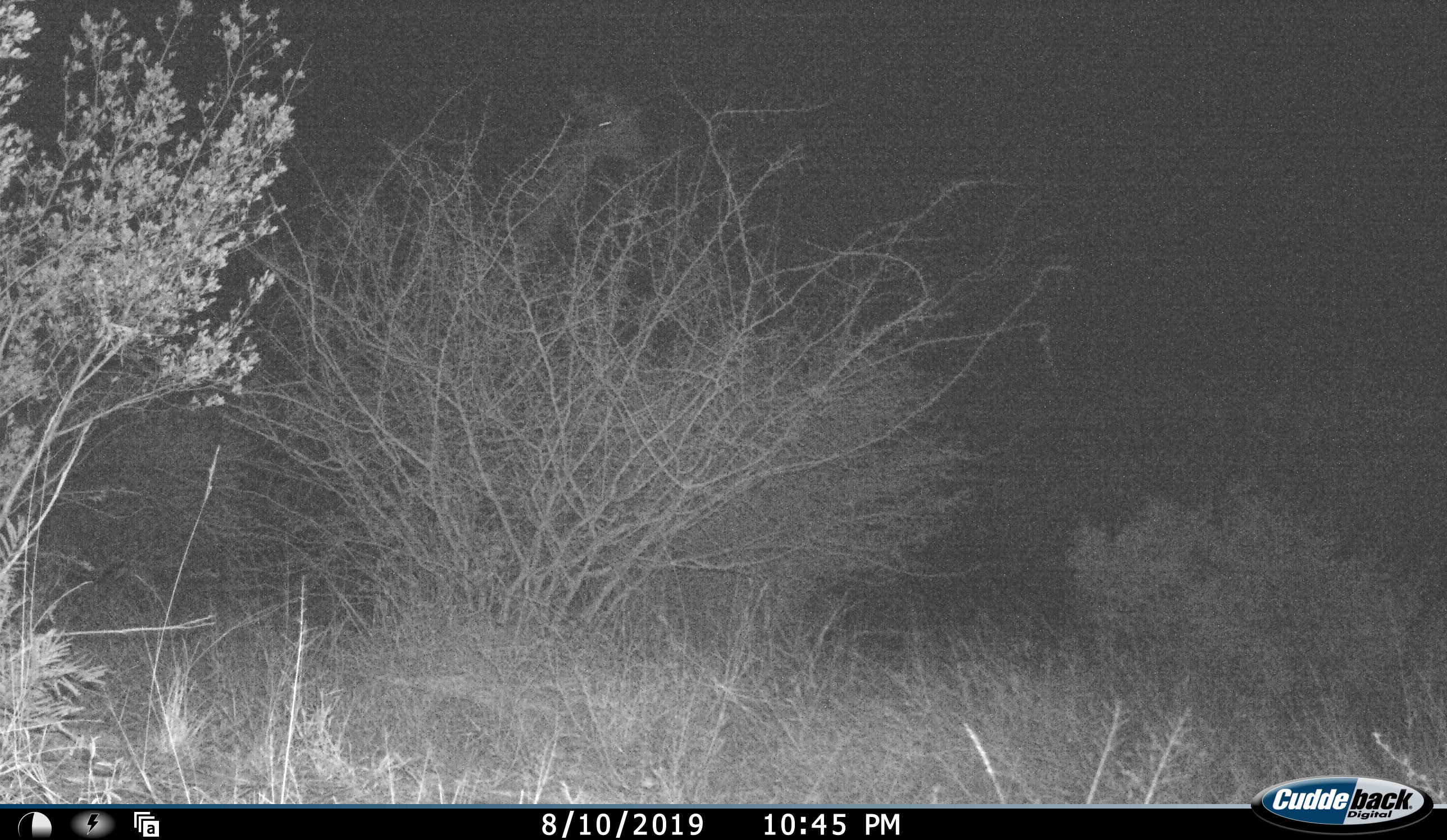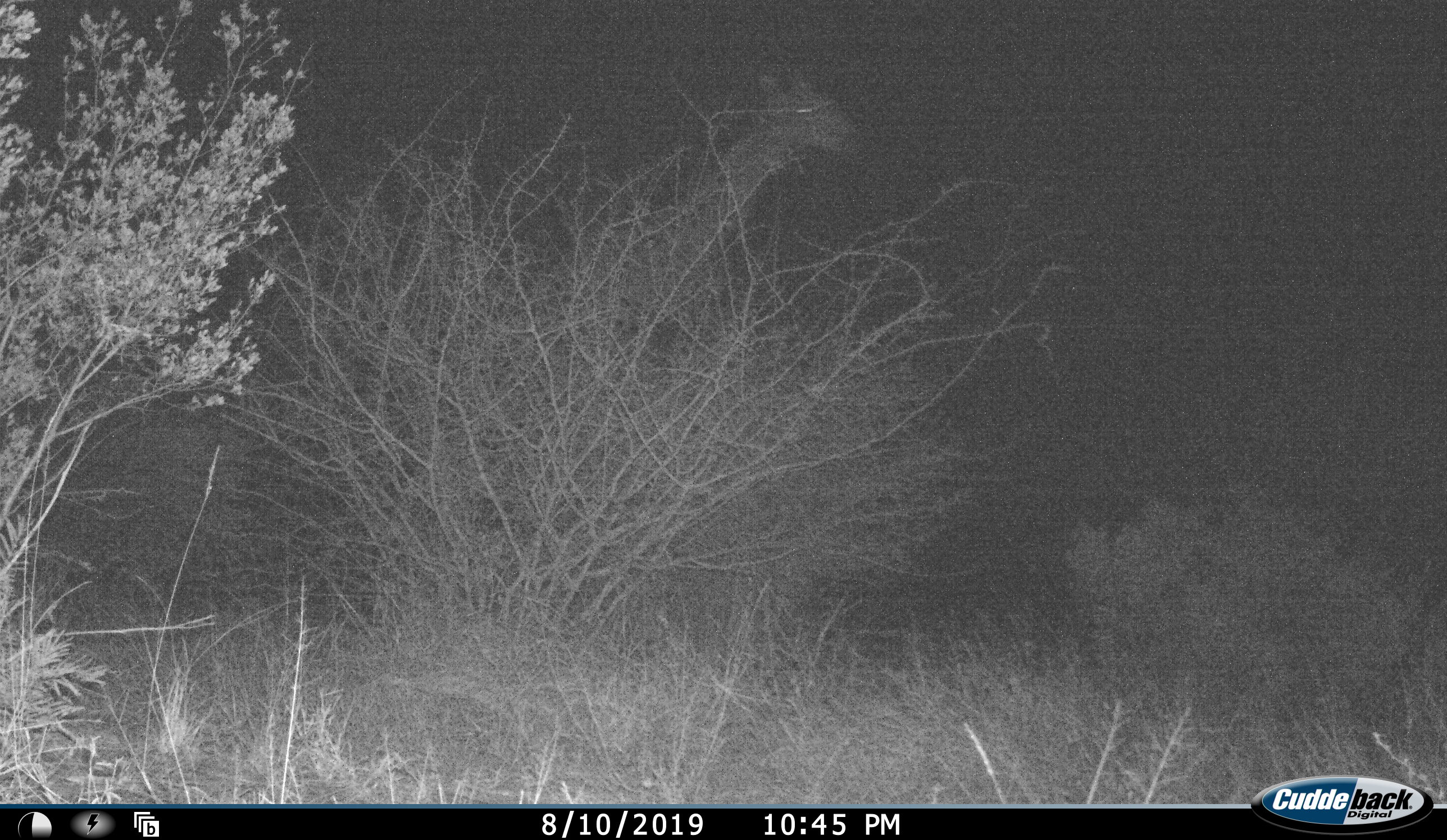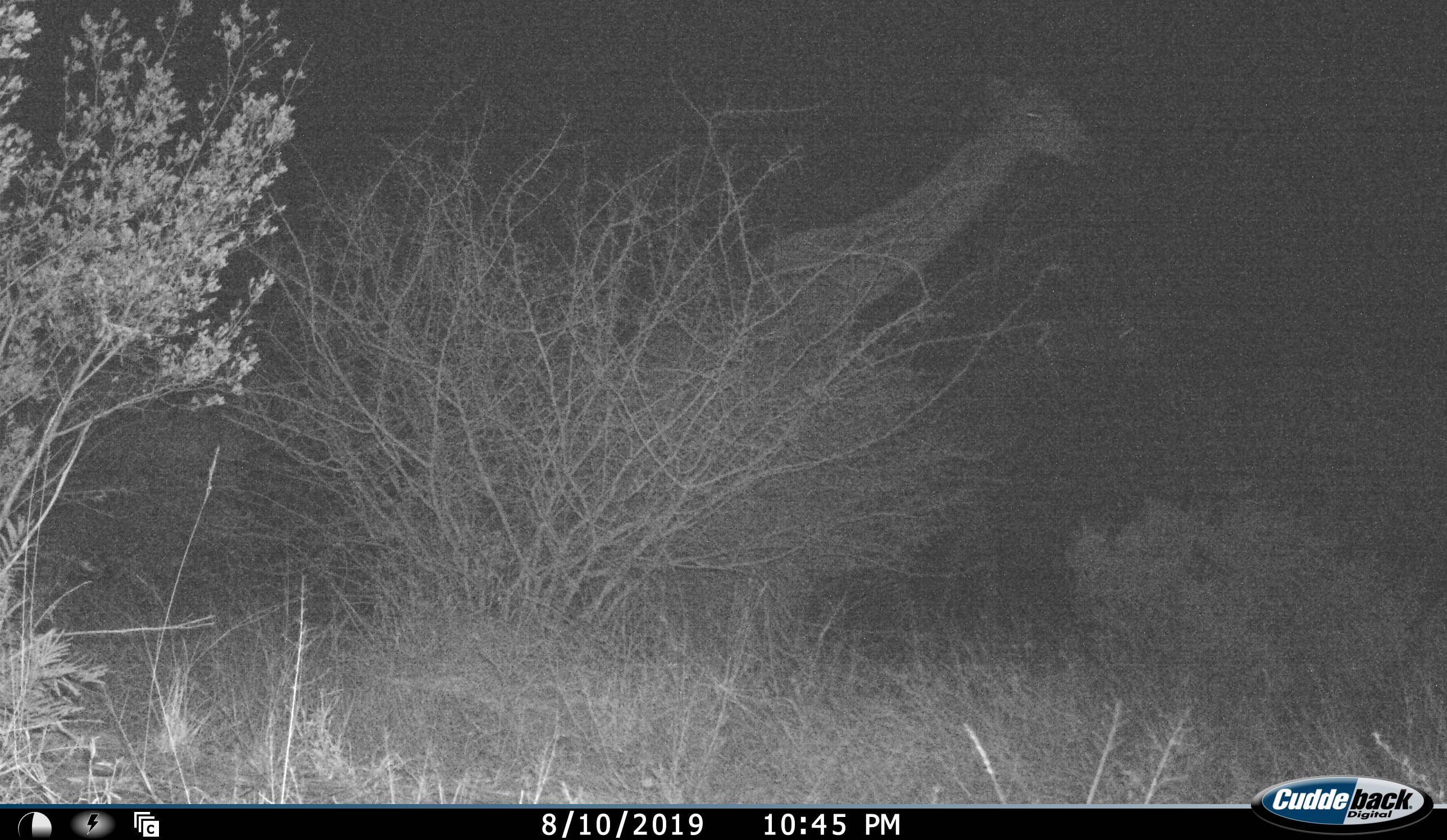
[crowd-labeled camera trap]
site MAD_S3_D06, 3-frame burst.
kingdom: Animalia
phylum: Chordata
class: Mammalia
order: Artiodactyla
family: Giraffidae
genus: Giraffa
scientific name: Giraffa camelopardalis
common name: giraffe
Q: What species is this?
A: Giraffe (Giraffa camelopardalis).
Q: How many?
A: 1.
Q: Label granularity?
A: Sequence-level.